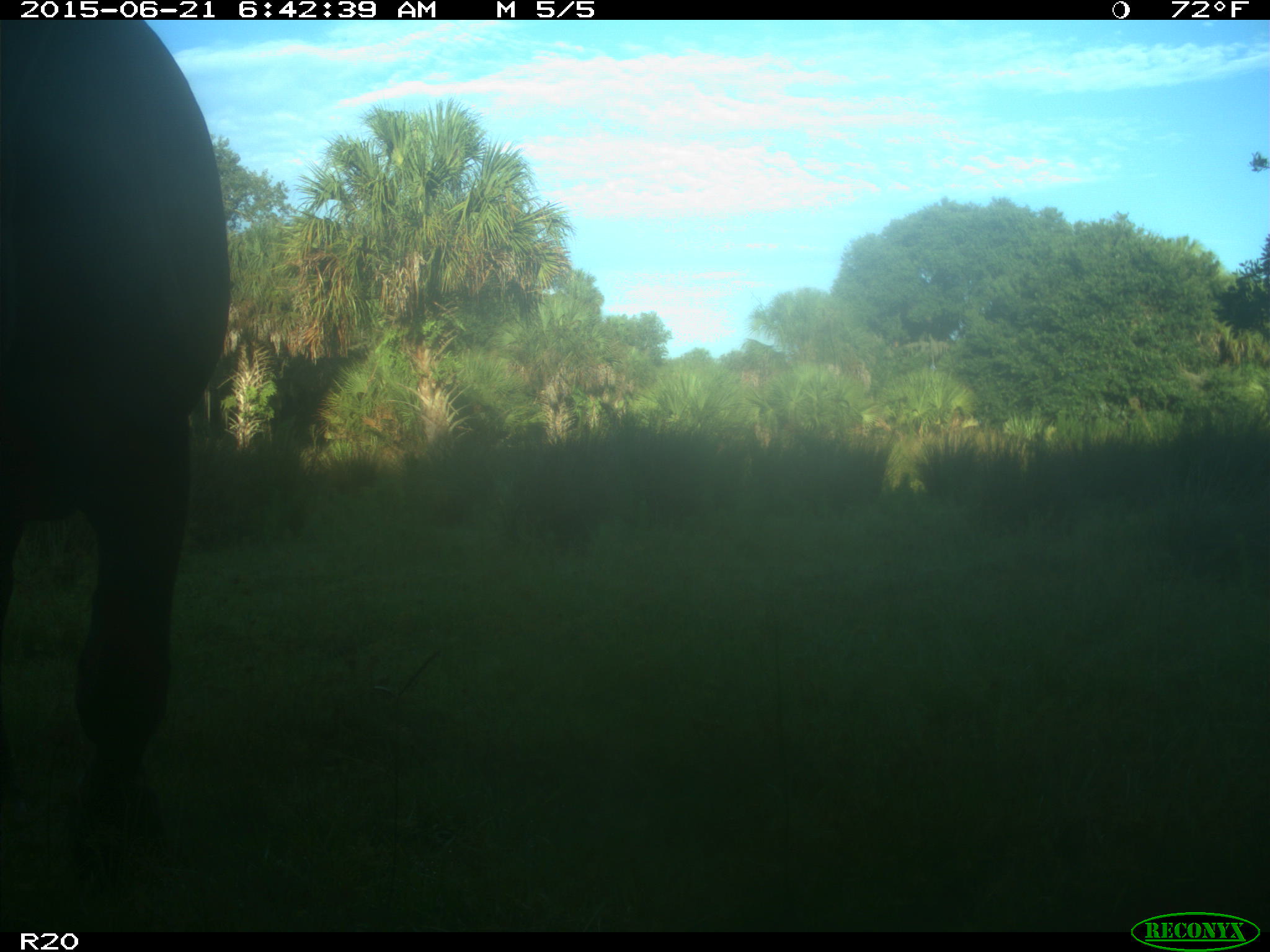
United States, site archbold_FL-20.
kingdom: Animalia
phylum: Chordata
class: Mammalia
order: Artiodactyla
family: Bovidae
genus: Bos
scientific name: Bos taurus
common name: domestic cow